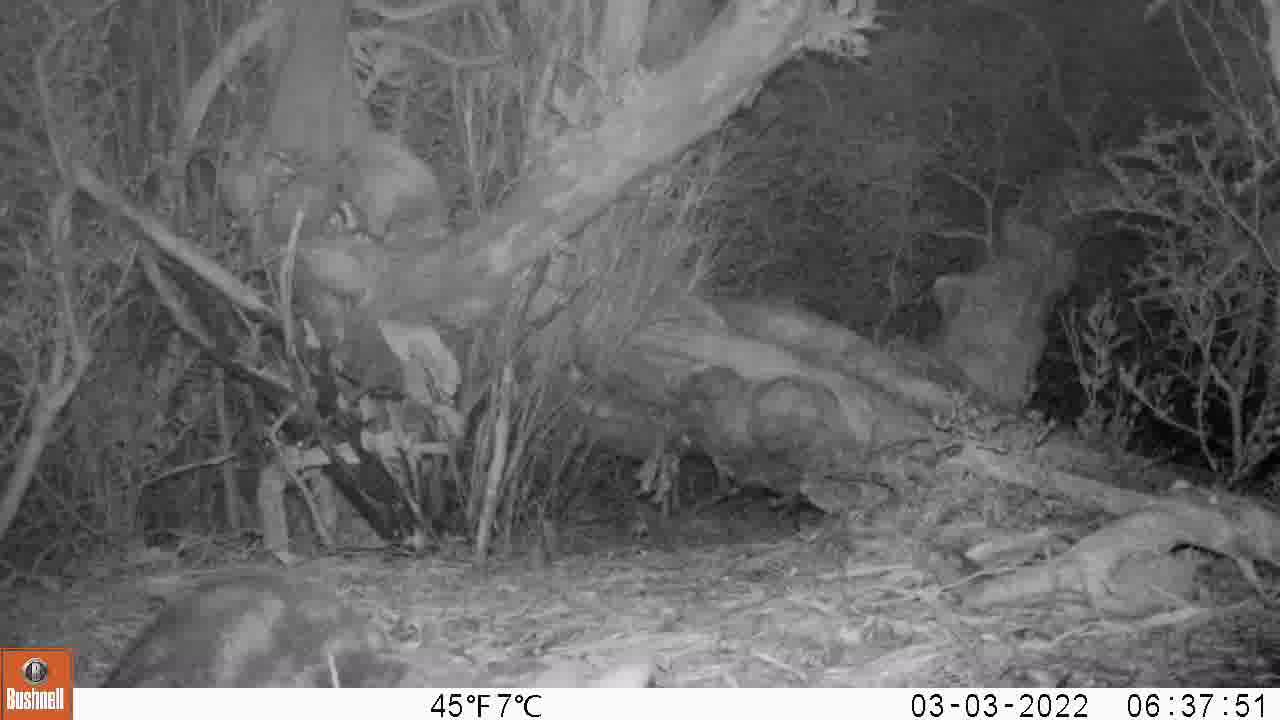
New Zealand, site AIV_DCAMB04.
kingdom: Animalia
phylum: Chordata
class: Mammalia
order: Carnivora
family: Felidae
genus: Felis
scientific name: Felis catus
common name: domestic cat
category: cat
Cat (domestic cat) (Felis catus).